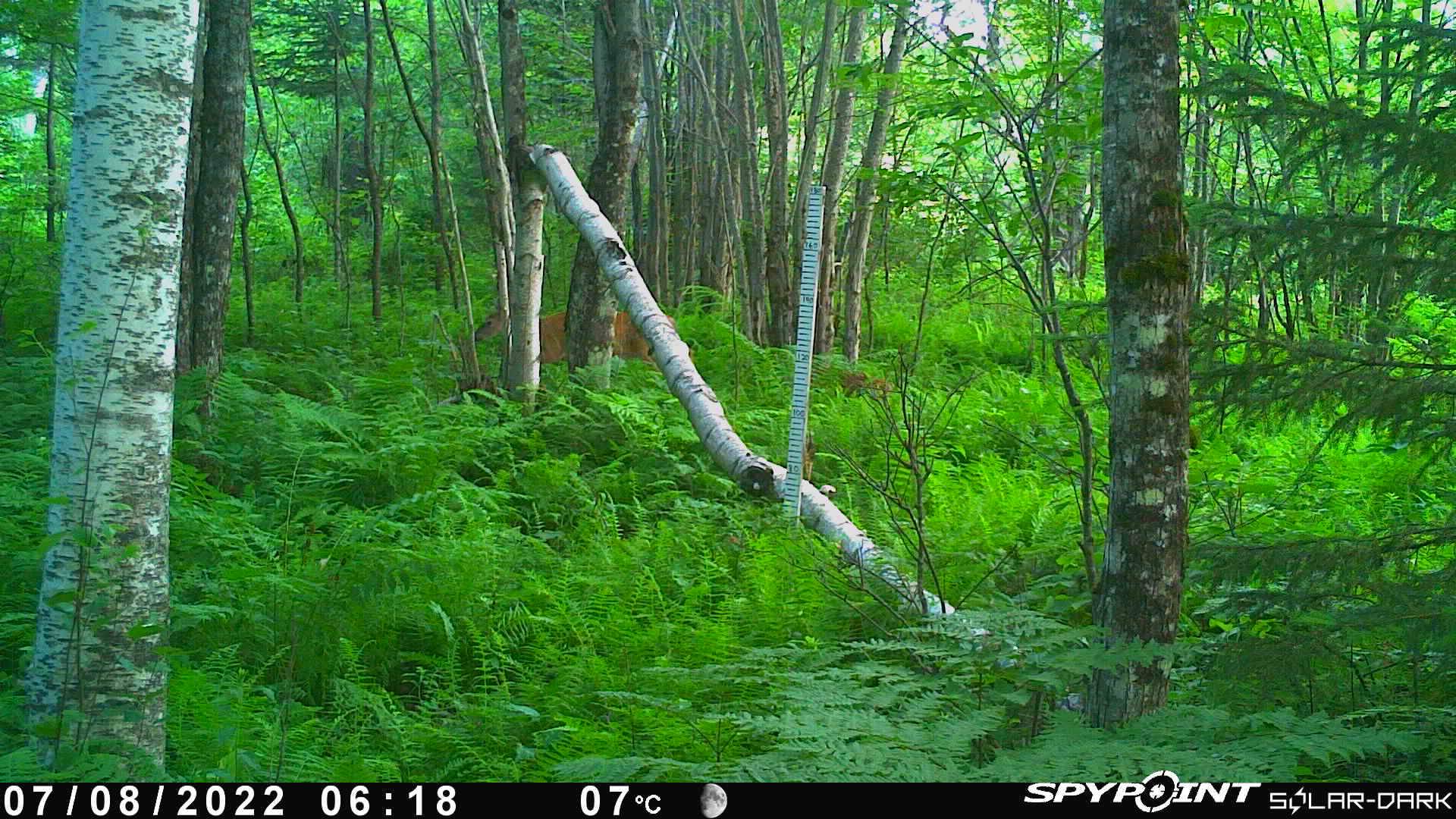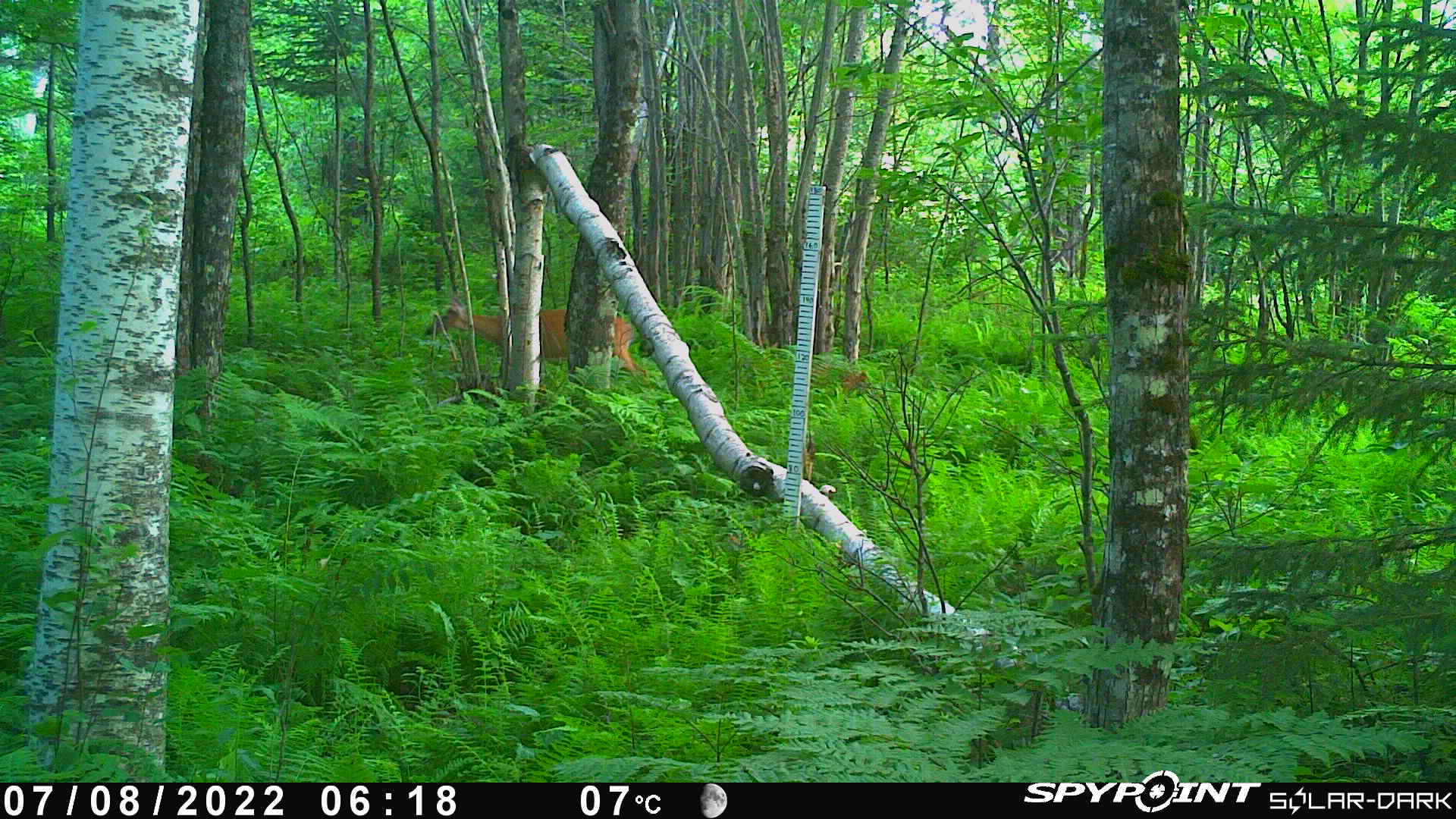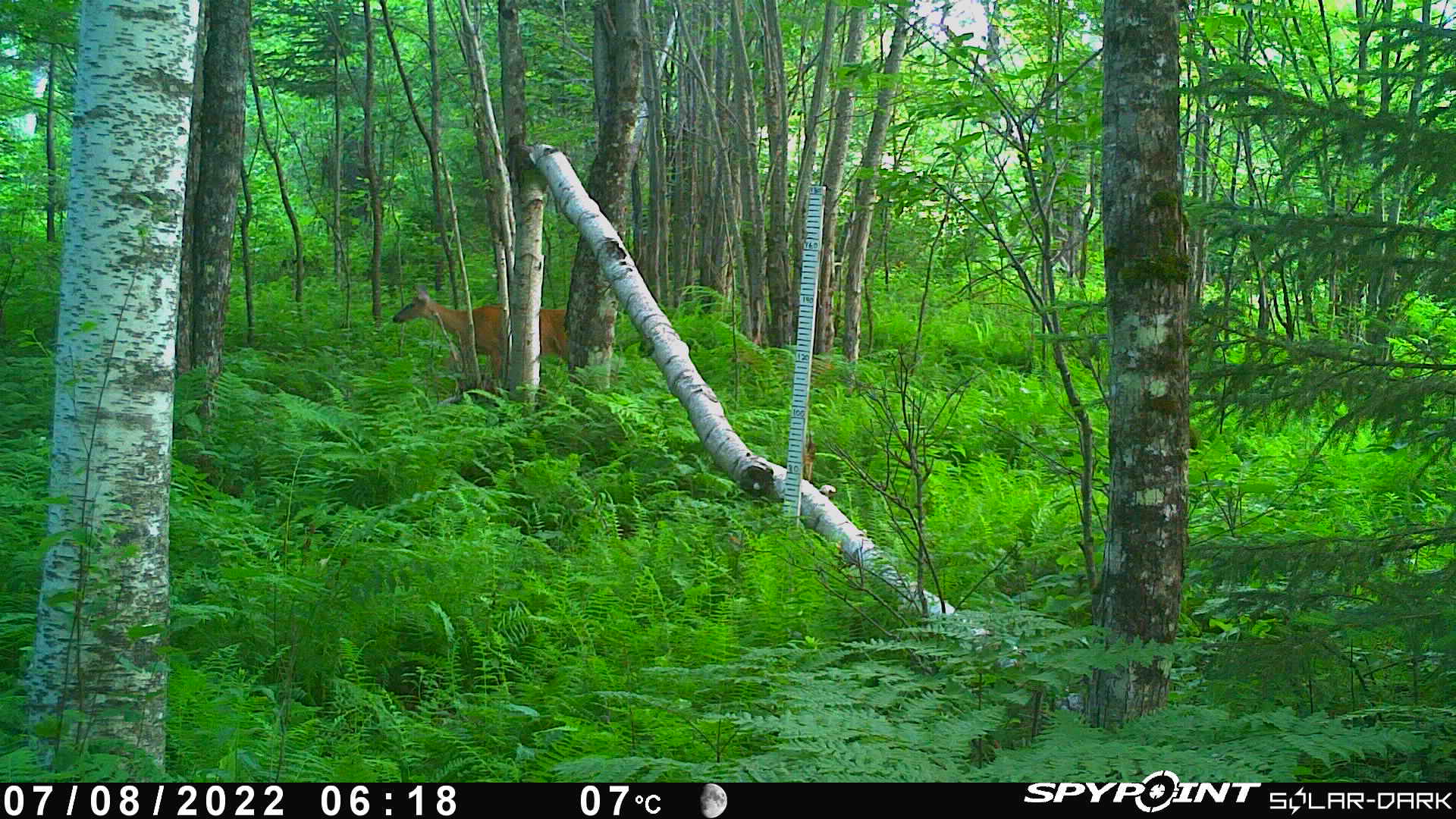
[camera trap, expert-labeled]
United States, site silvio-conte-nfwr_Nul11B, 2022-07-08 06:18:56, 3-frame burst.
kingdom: Animalia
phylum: Chordata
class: Mammalia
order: Artiodactyla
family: Cervidae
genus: Odocoileus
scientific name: Odocoileus virginianus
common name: white-tailed deer